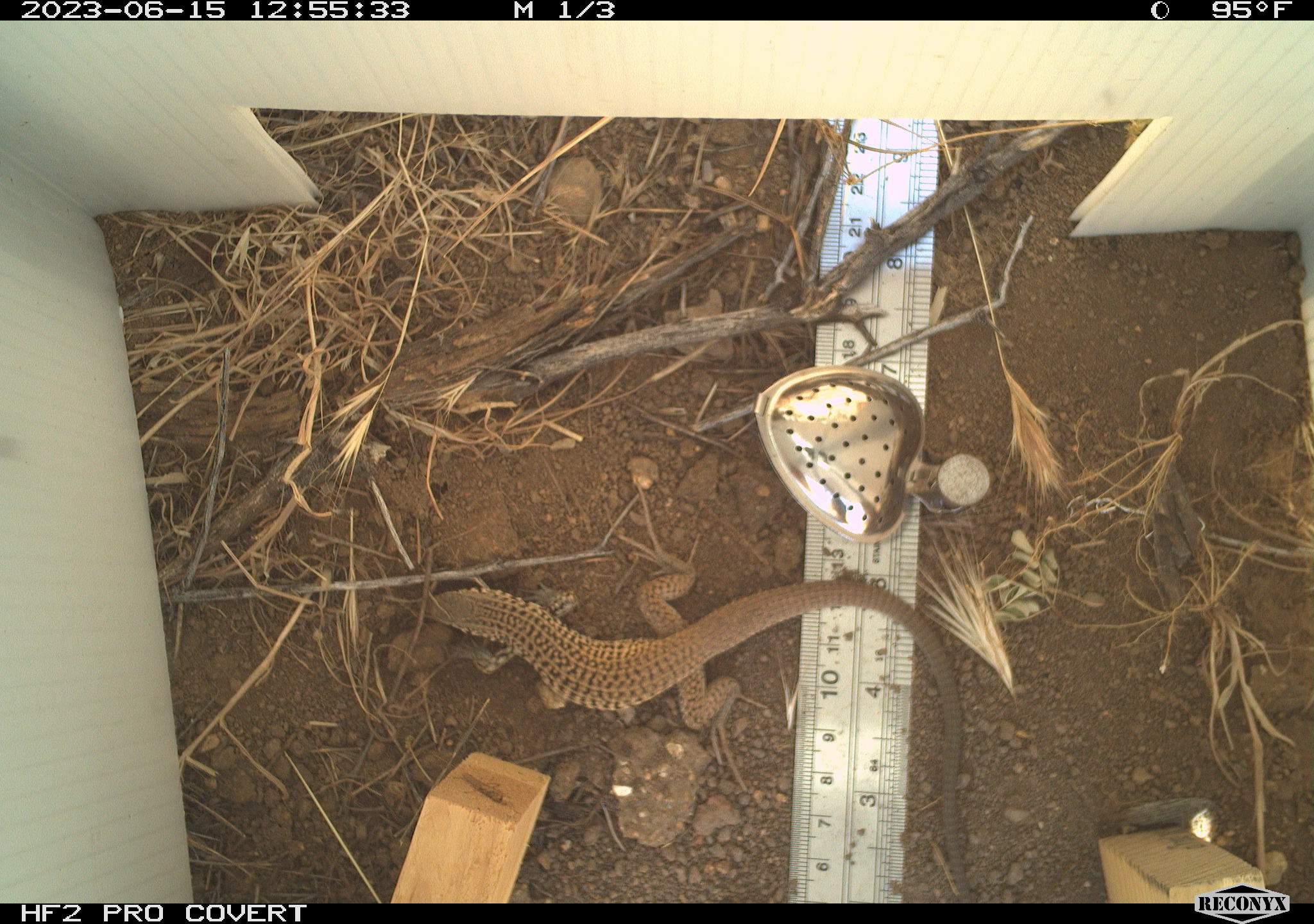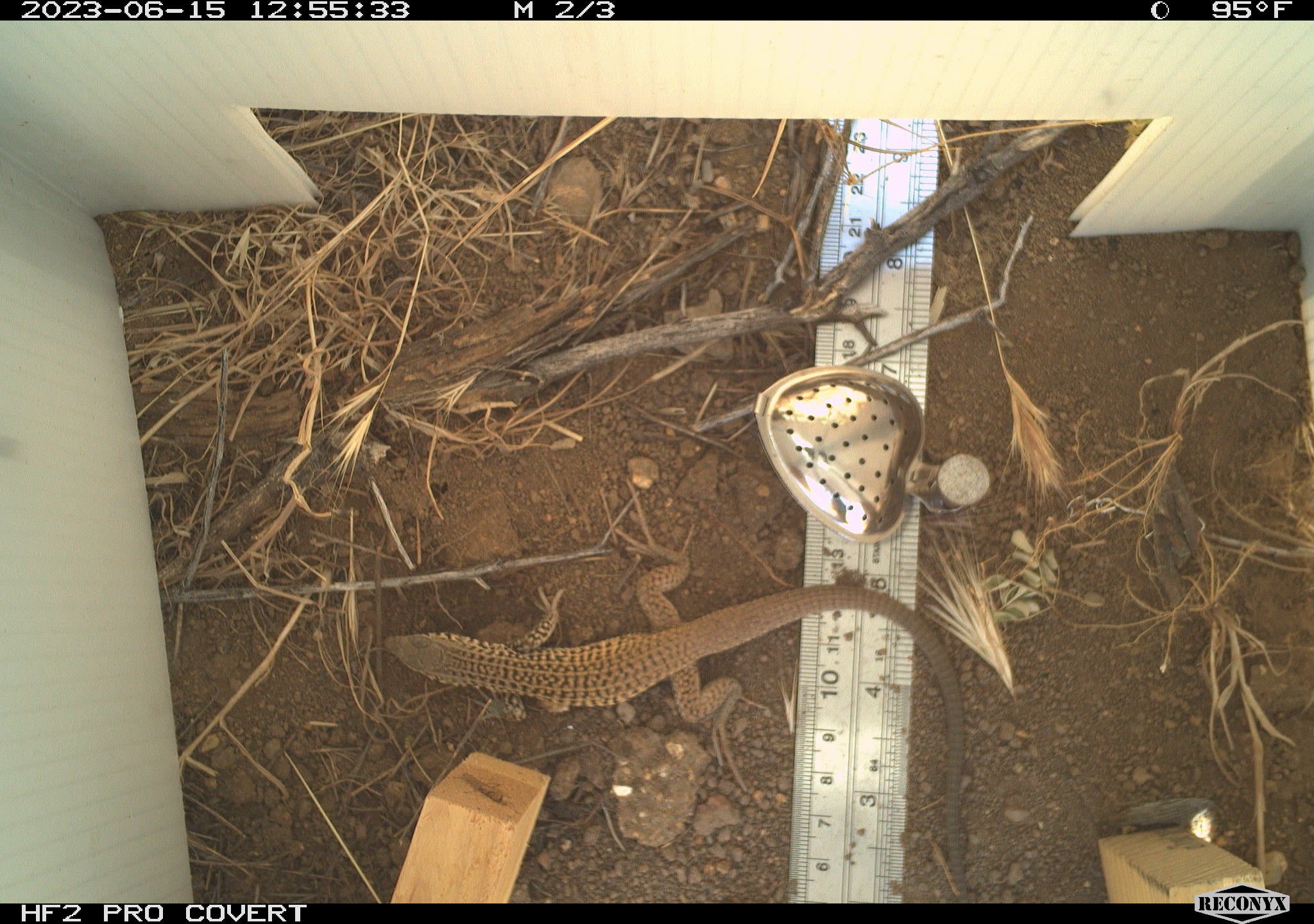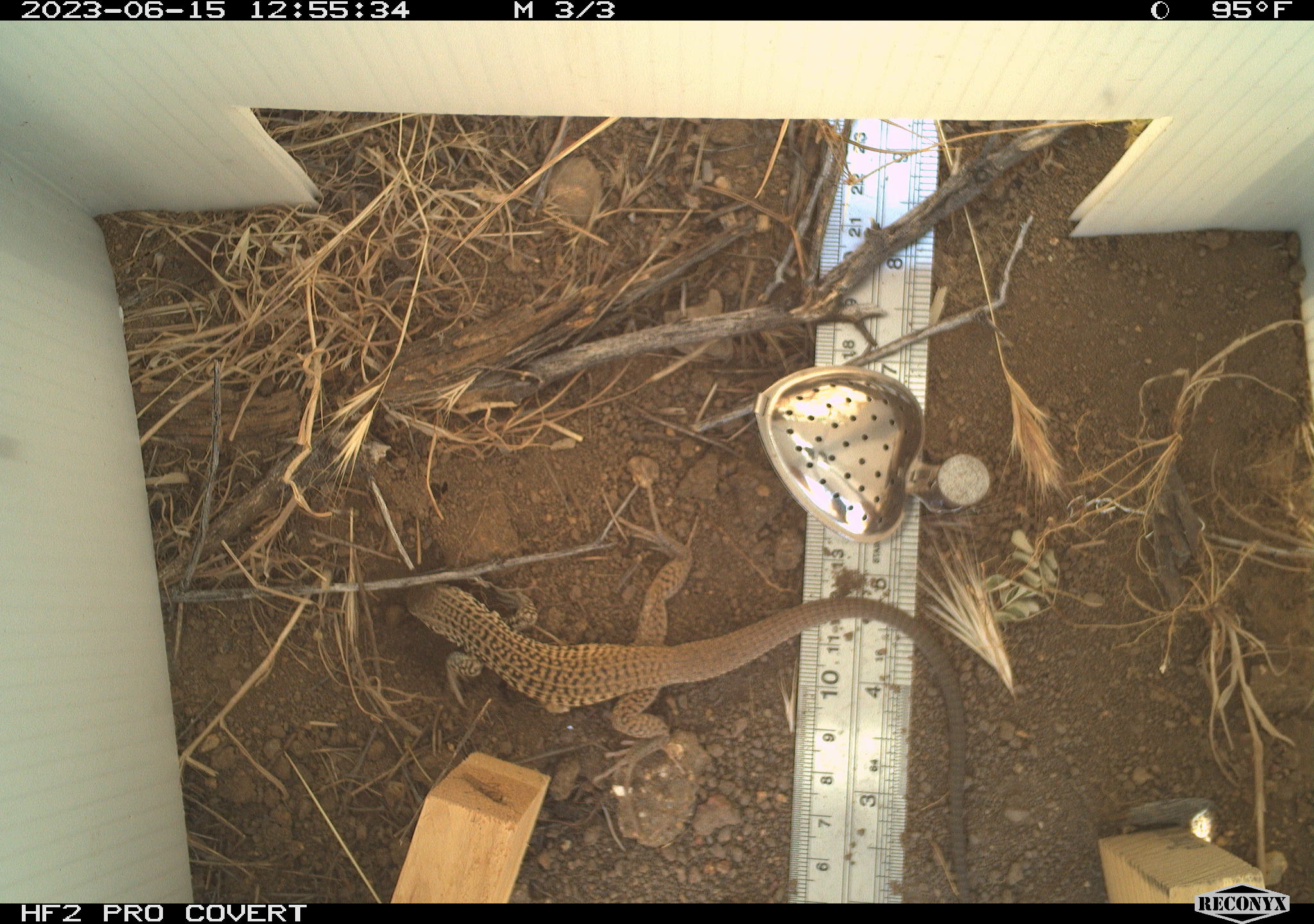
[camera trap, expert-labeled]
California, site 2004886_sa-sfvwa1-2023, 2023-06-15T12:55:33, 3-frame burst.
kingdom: Animalia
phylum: Chordata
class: Reptilia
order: Squamata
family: Teiidae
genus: Aspidoscelis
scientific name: Aspidoscelis tigris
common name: western whiptail